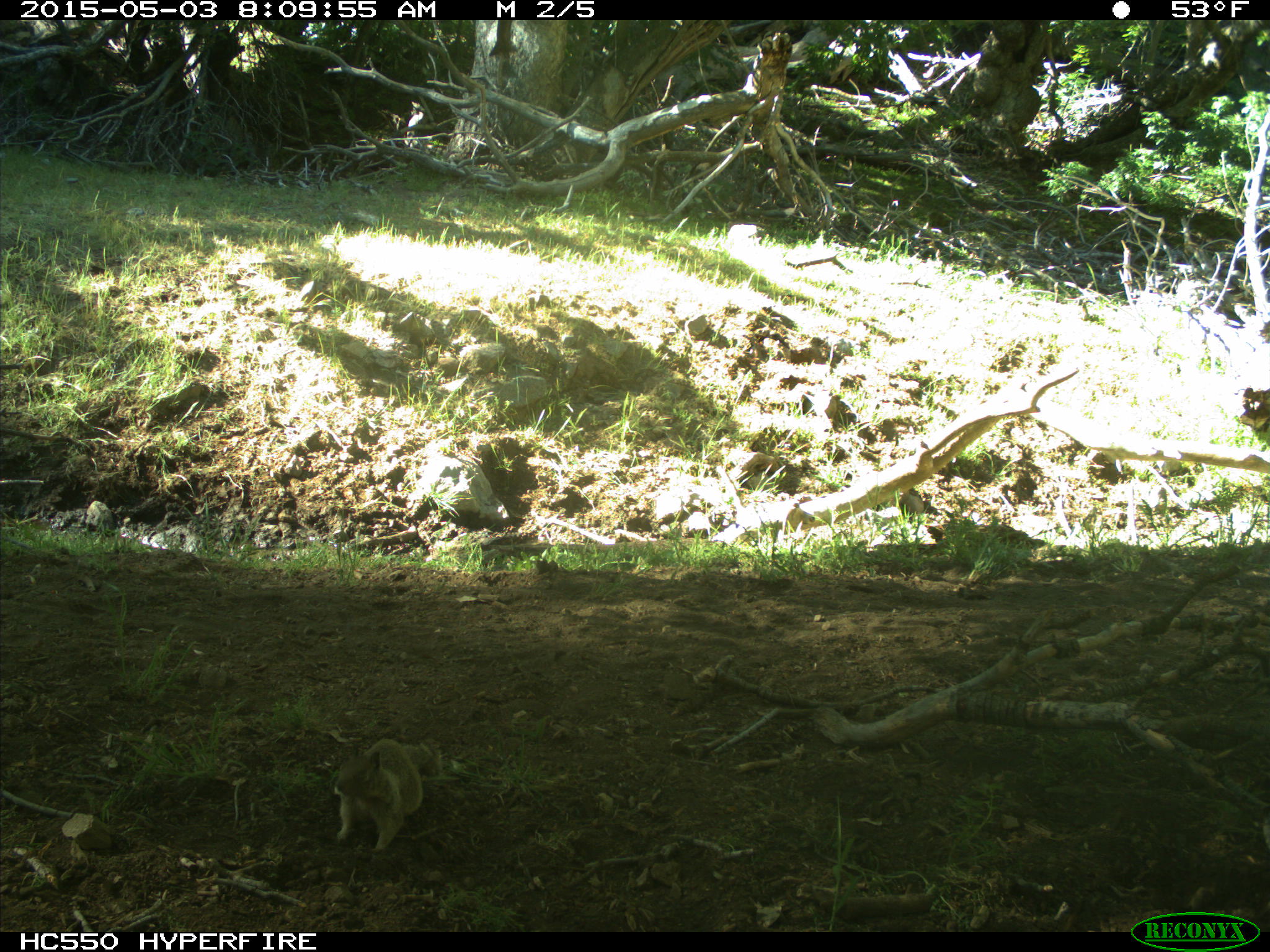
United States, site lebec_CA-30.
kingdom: Animalia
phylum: Chordata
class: Mammalia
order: Rodentia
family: Sciuridae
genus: Otospermophilus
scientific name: Otospermophilus beecheyi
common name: california ground squirrel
Otospermophilus beecheyi (california ground squirrel).